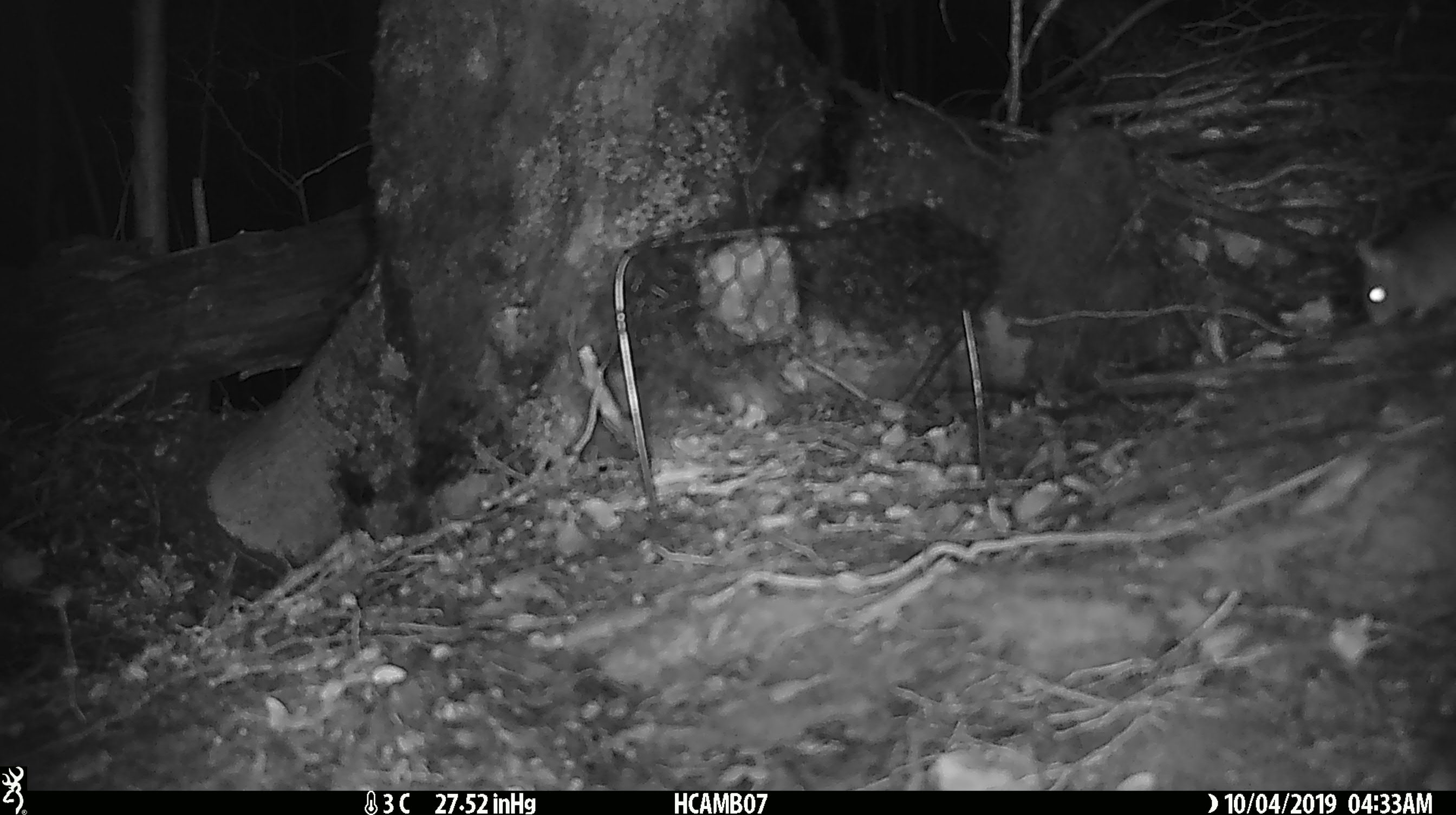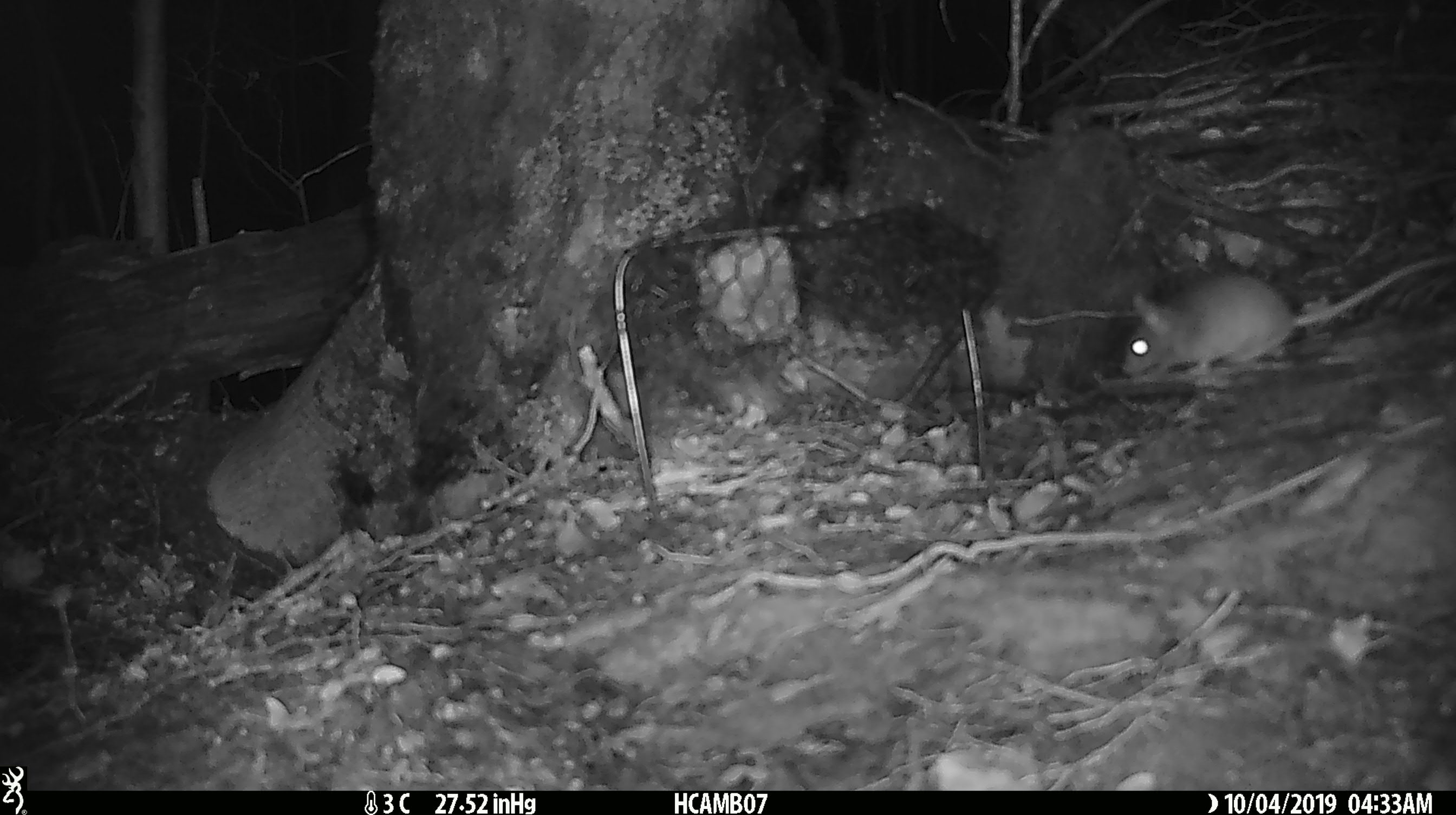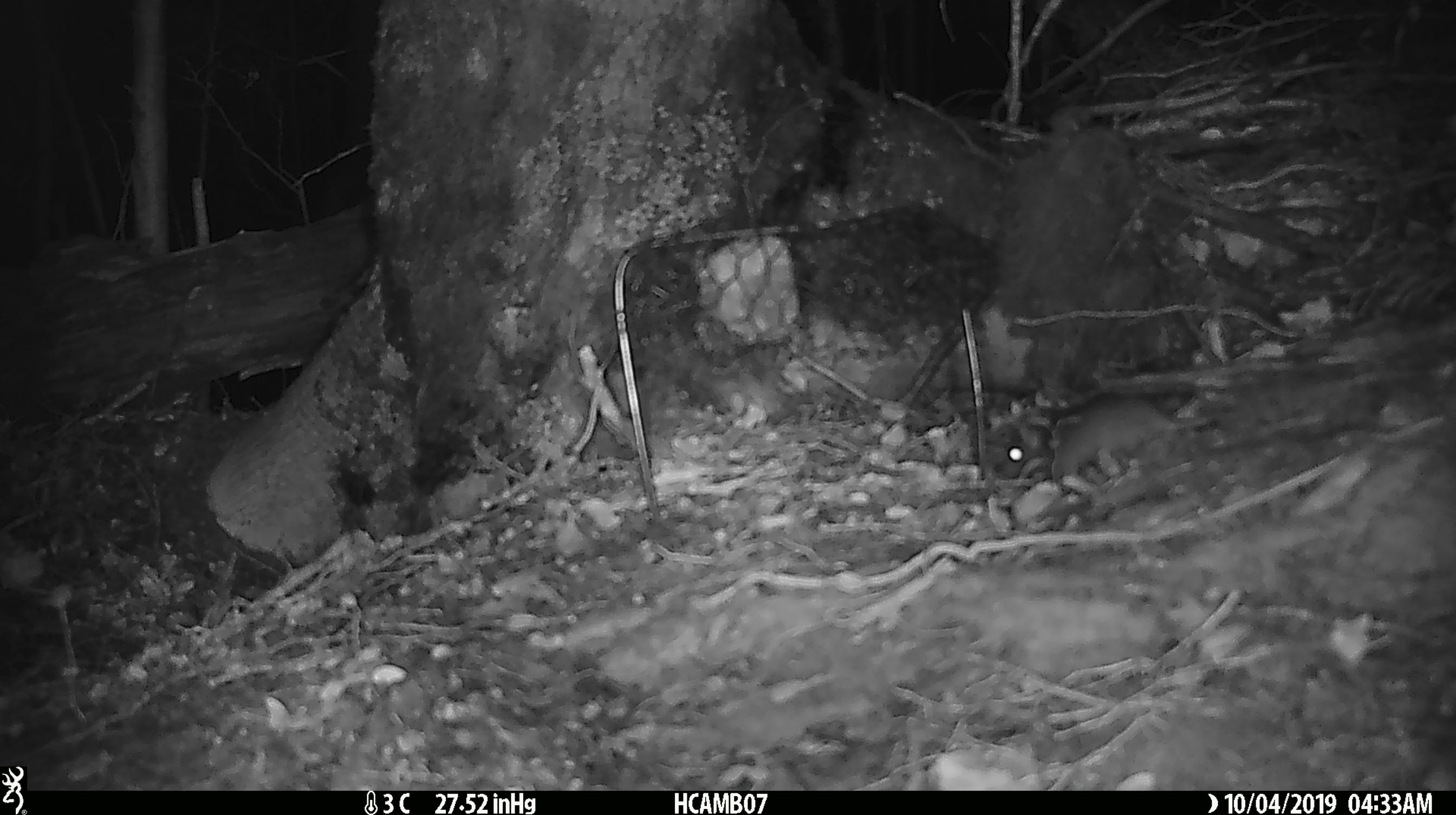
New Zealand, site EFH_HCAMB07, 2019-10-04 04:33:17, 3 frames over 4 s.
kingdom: Animalia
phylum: Chordata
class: Mammalia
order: Rodentia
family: Muridae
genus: Mus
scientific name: Mus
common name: mouse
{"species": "mouse (Mus)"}